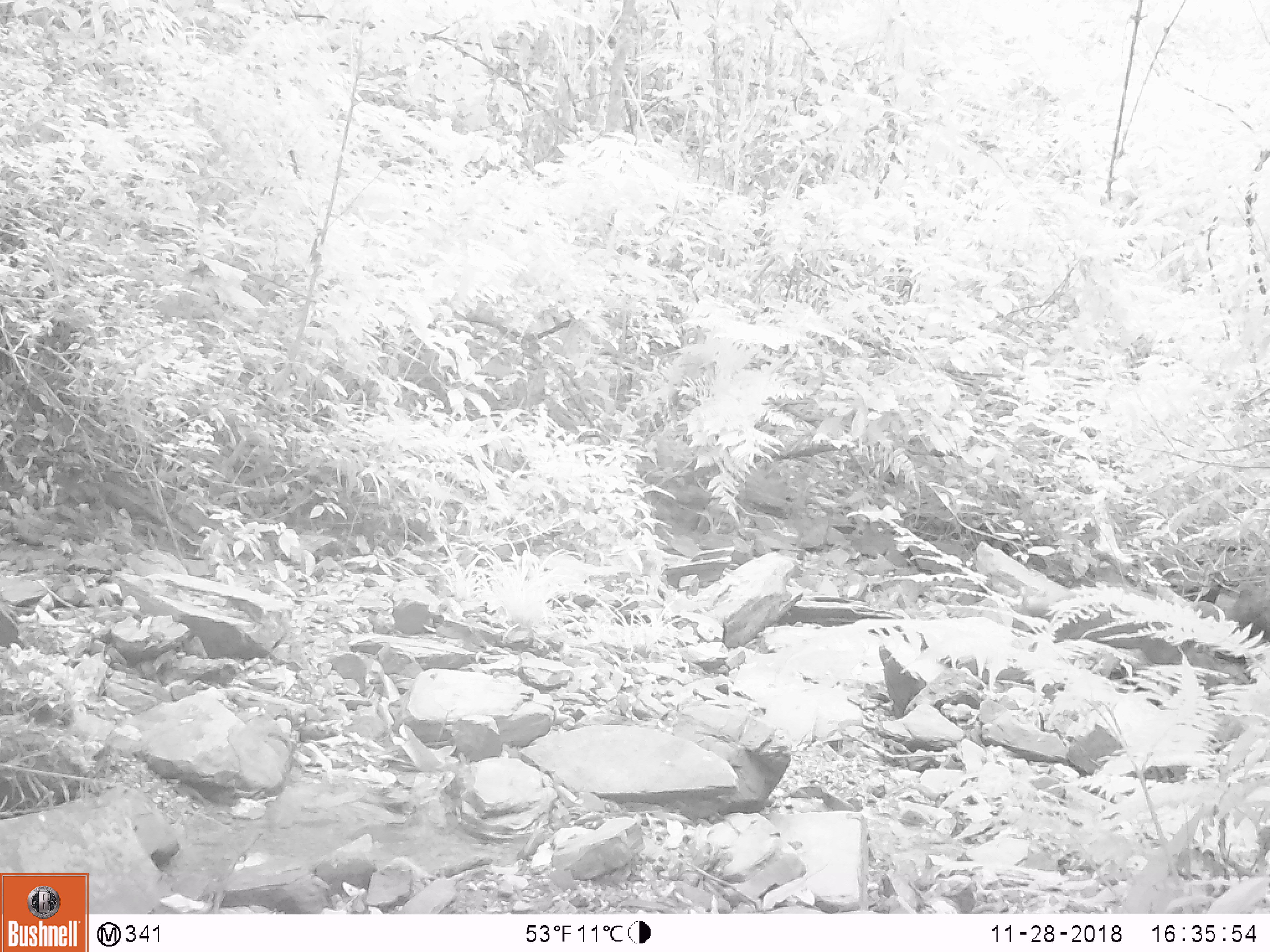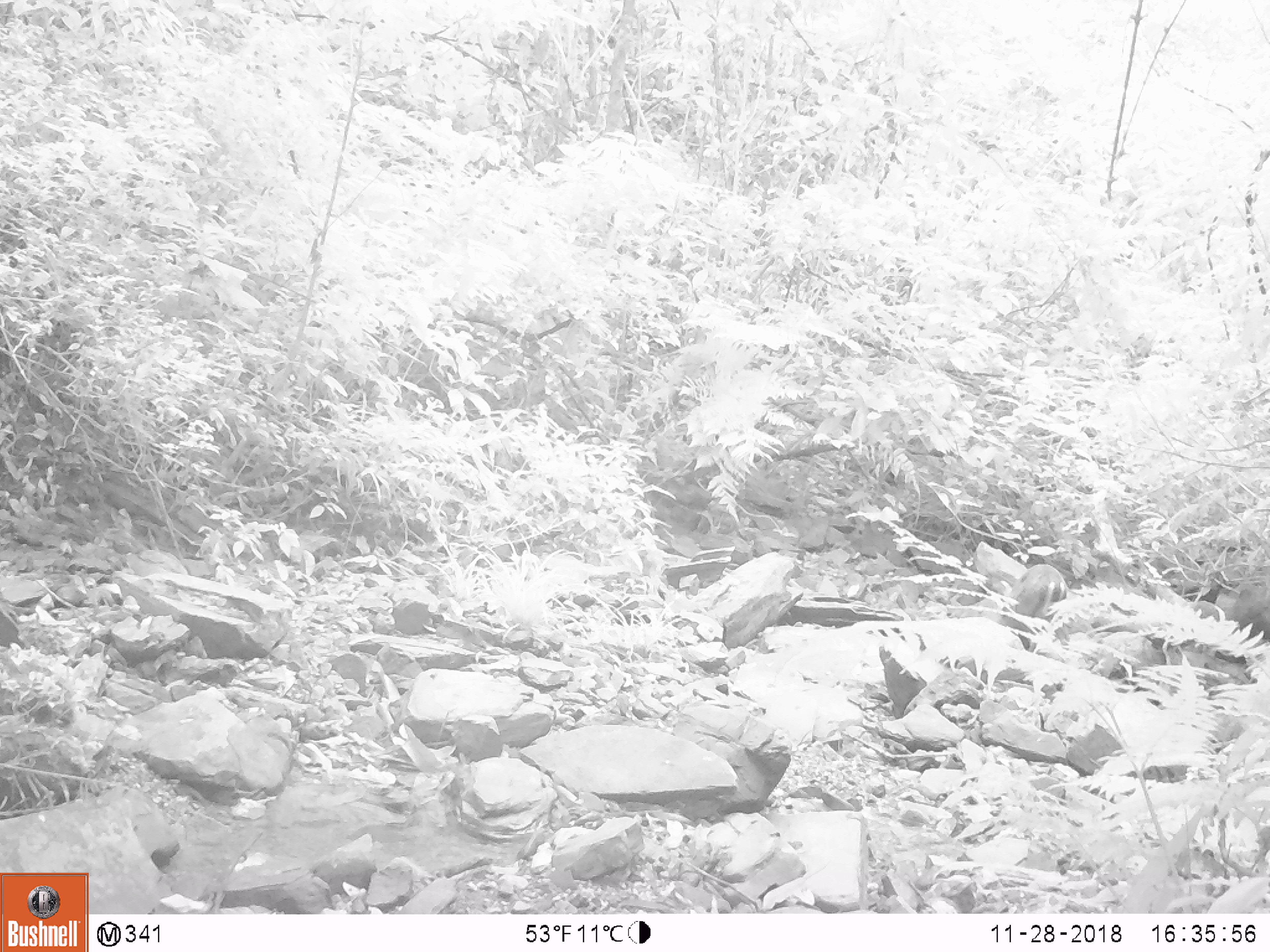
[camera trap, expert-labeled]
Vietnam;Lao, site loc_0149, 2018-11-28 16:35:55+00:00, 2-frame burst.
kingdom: Animalia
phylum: Chordata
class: Mammalia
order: Artiodactyla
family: Cervidae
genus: Muntiacus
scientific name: Muntiacus rooseveltorum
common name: roosevelt's muntjac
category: roosevelts muntjac group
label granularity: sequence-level